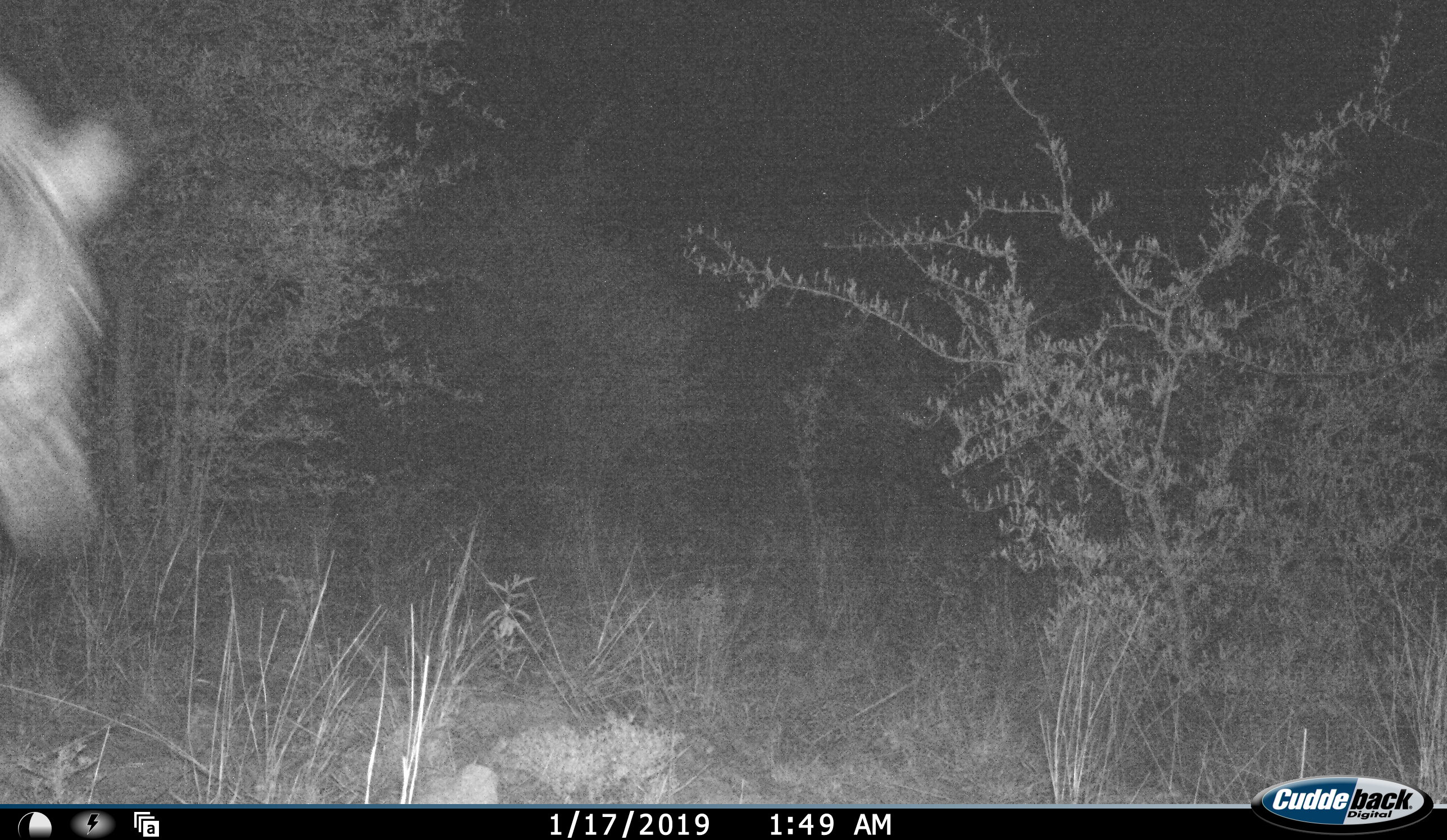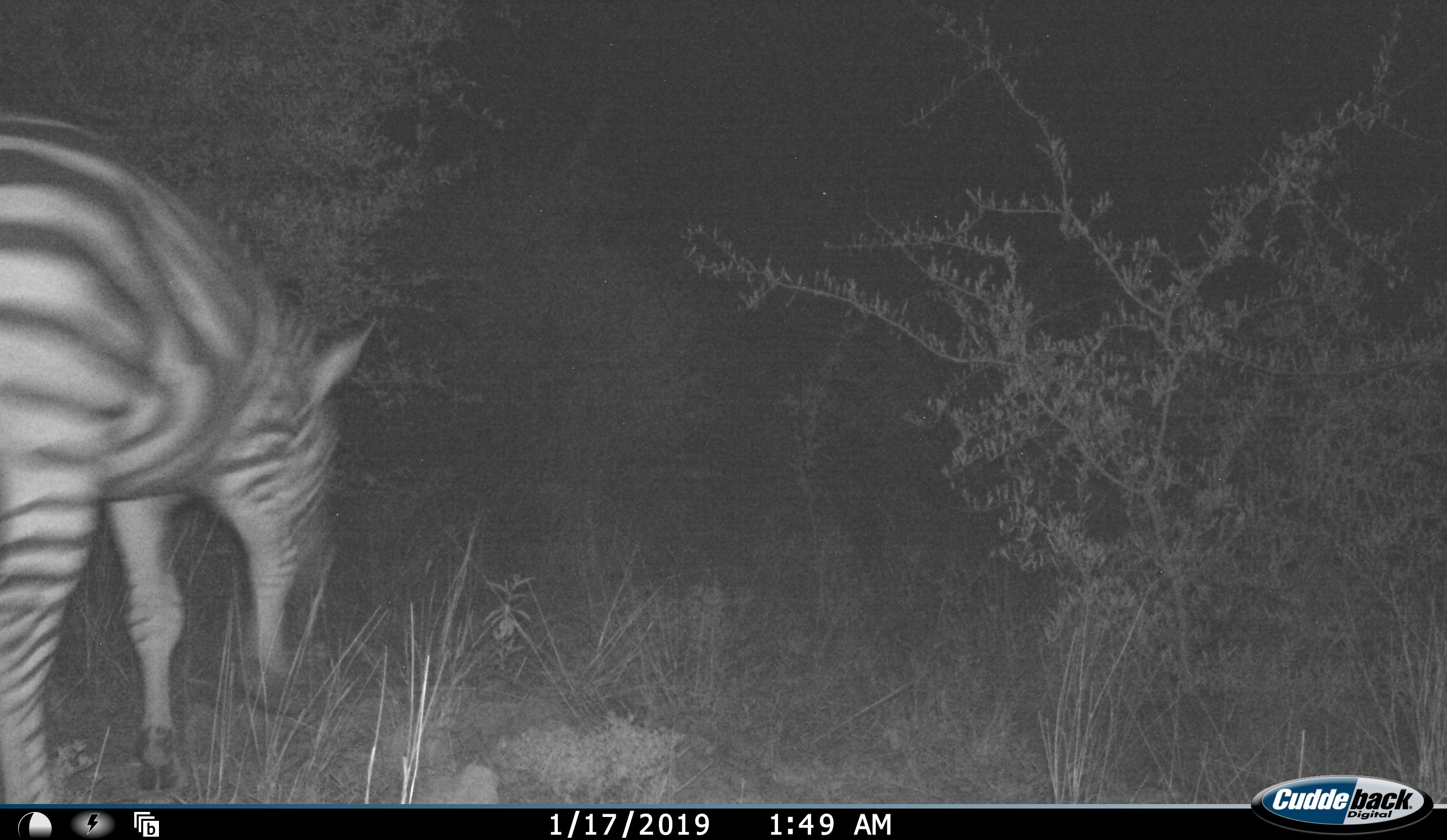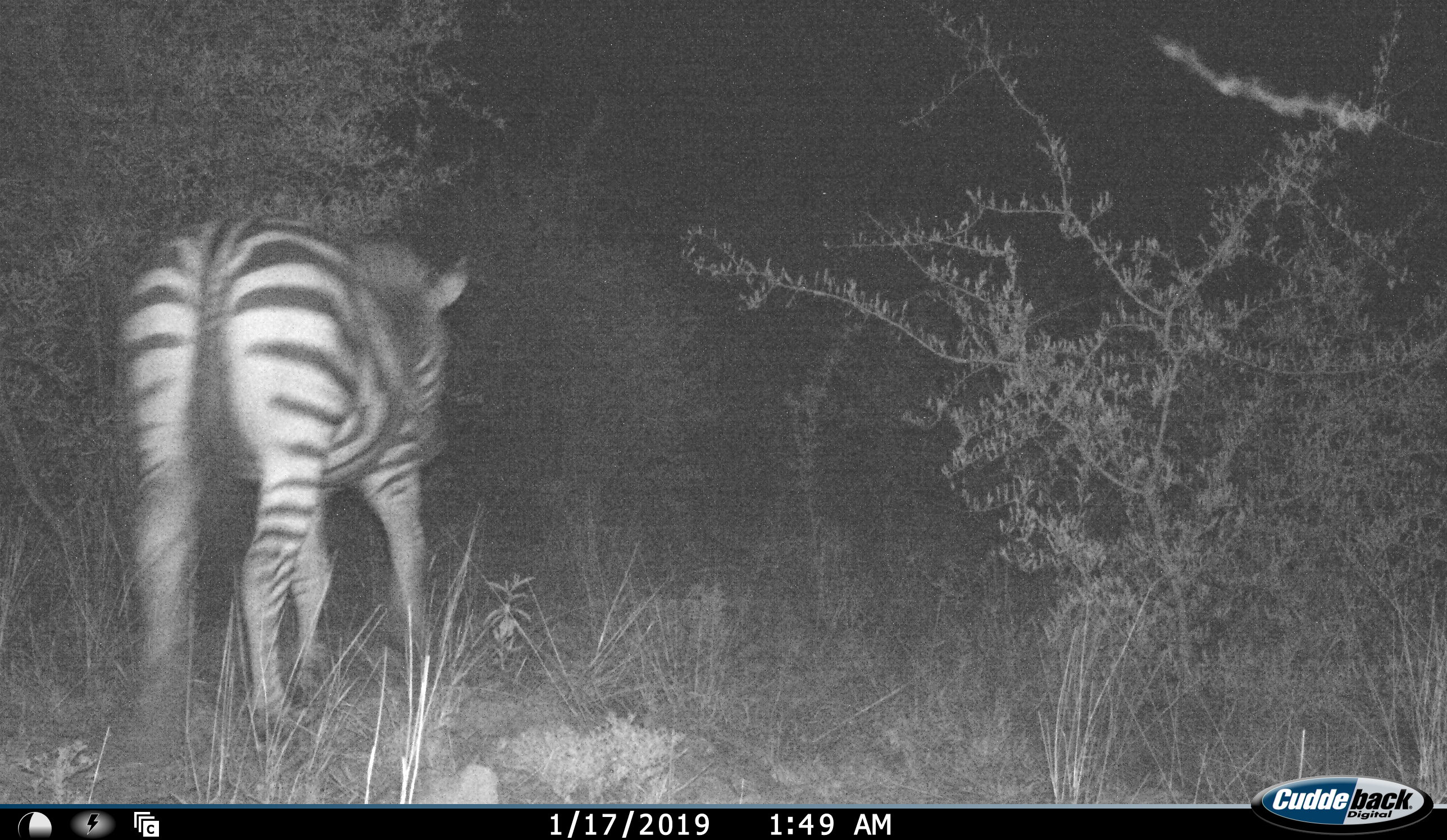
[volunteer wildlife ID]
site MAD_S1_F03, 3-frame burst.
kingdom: Animalia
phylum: Chordata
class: Mammalia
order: Perissodactyla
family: Equidae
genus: Equus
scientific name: Equus quagga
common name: plains zebra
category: zebraplains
Zebraplains (plains zebra) (Equus quagga), count 1. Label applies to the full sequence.